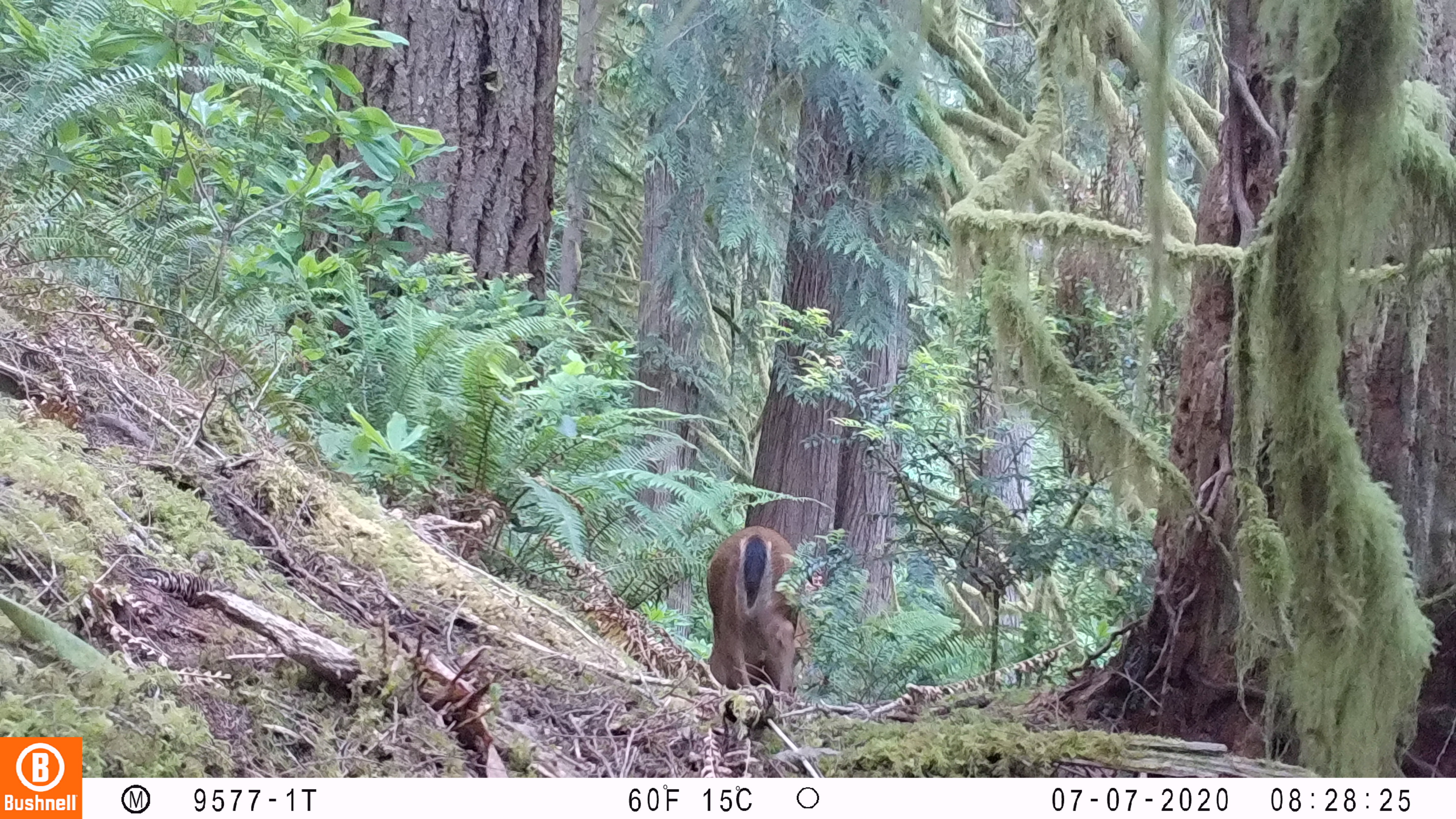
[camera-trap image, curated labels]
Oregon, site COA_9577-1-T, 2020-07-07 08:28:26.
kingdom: Animalia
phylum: Chordata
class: Mammalia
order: Artiodactyla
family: Cervidae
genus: Odocoileus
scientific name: Odocoileus hemionus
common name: black-tailed deer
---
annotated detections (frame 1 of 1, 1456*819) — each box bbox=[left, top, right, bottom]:
black-tailed deer: bbox=[698, 520, 814, 700]